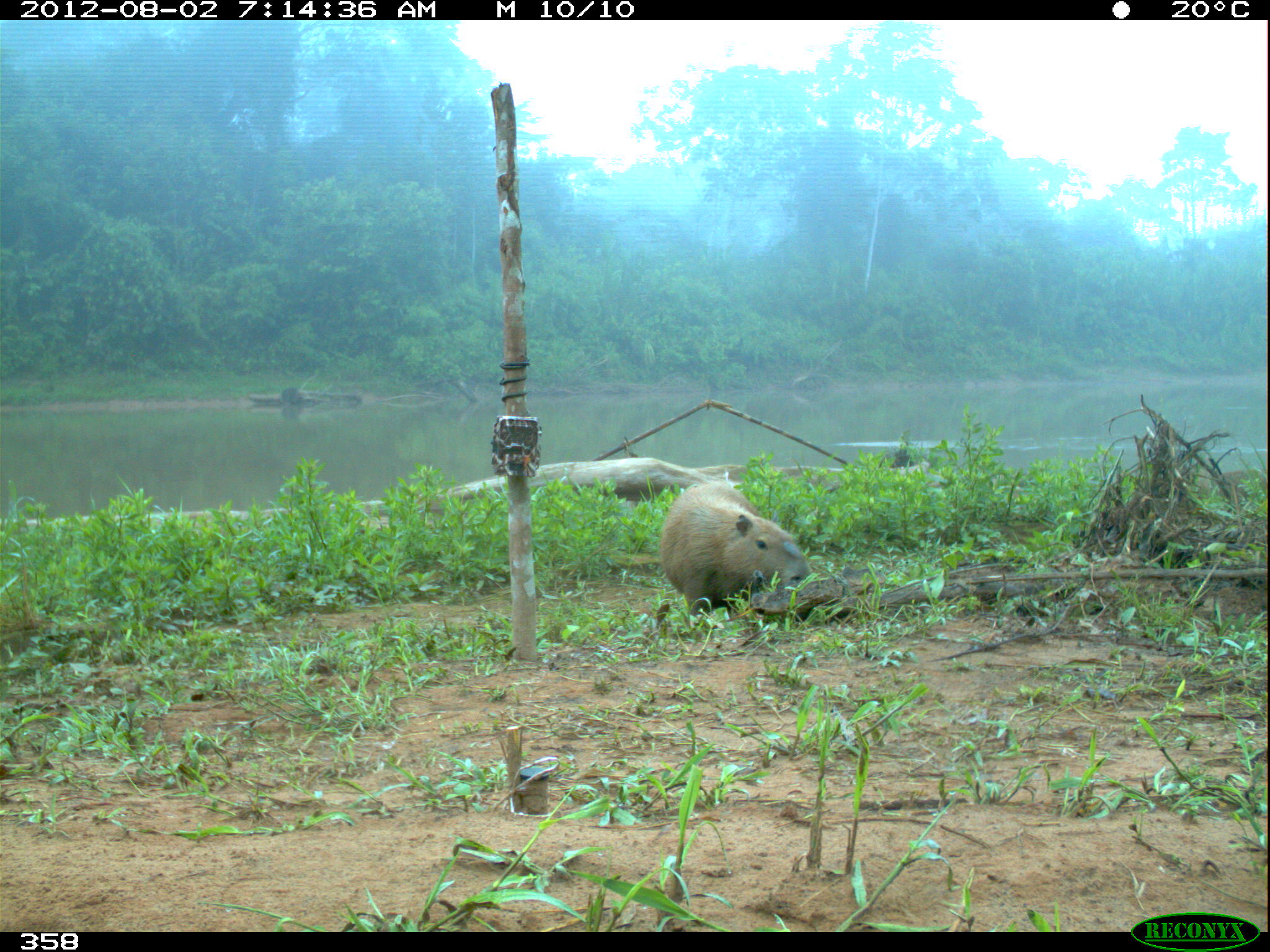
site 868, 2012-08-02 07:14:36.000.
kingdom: Animalia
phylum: Chordata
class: Mammalia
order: Rodentia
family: Caviidae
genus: Hydrochoerus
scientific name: Hydrochoerus hydrochaeris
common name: capybara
Hydrochoerus hydrochaeris (capybara).